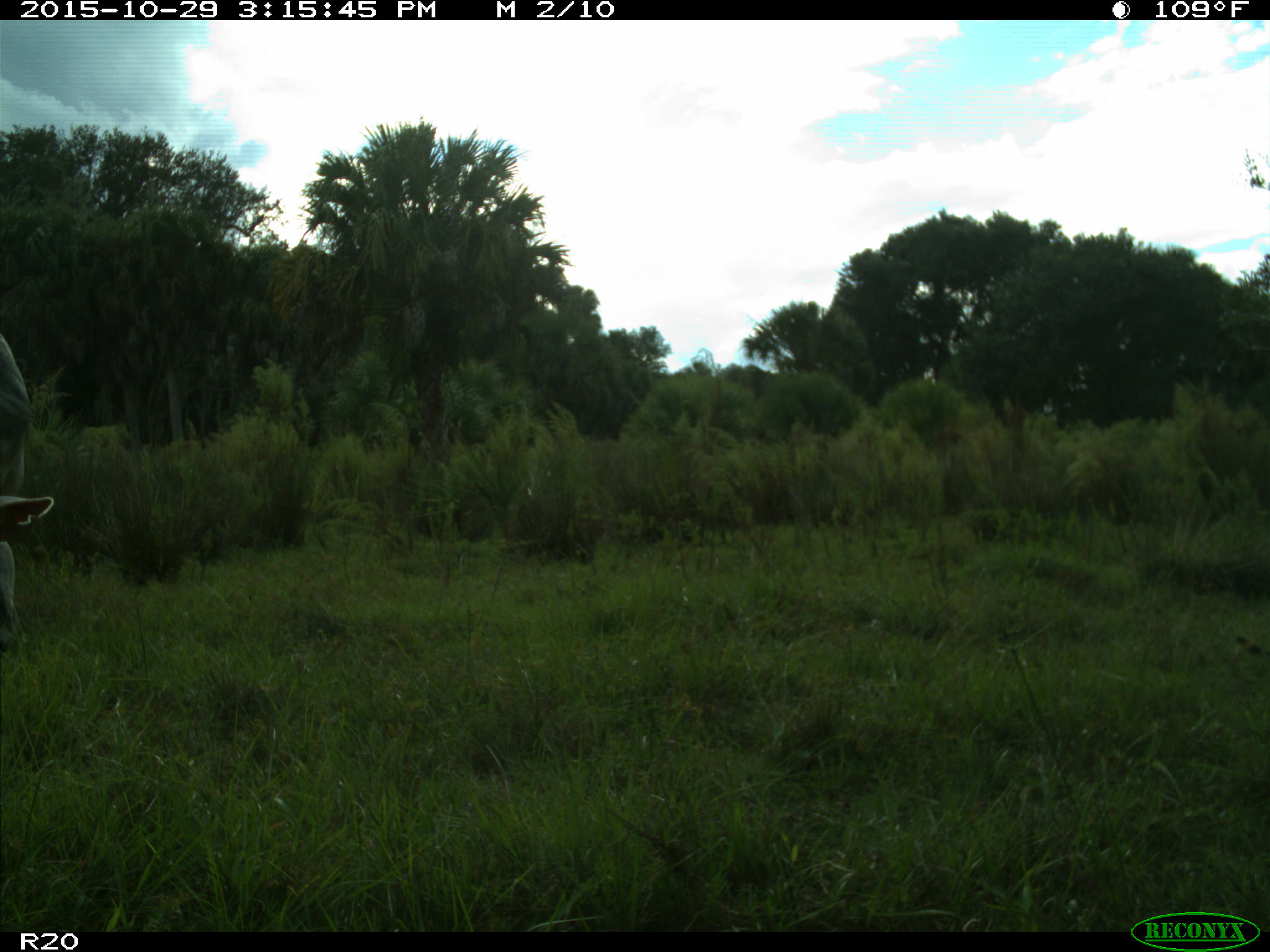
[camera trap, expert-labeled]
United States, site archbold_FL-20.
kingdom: Animalia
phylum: Chordata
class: Mammalia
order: Artiodactyla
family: Bovidae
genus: Bos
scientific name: Bos taurus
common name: domestic cow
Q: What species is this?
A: Bos taurus (domestic cow).